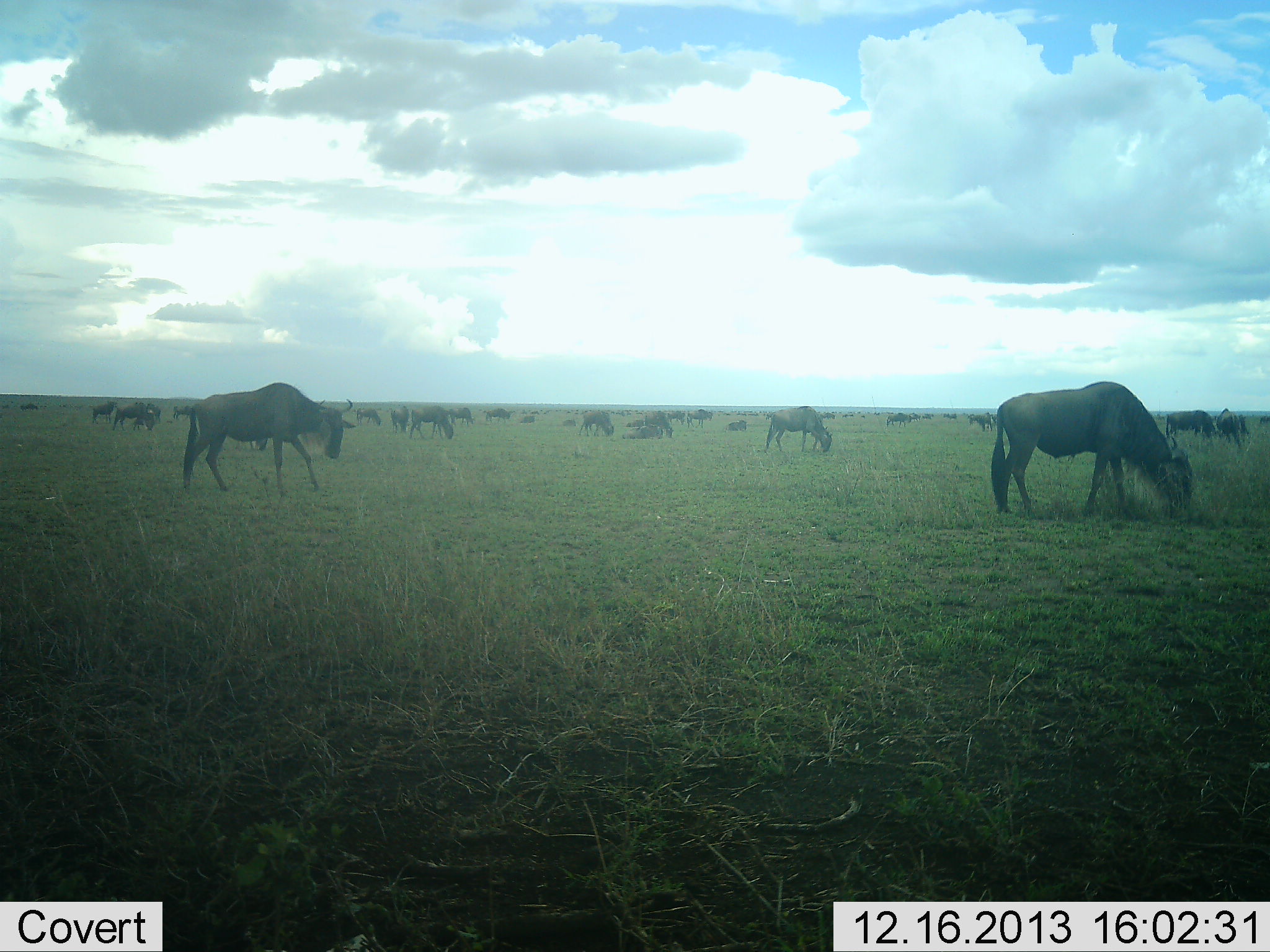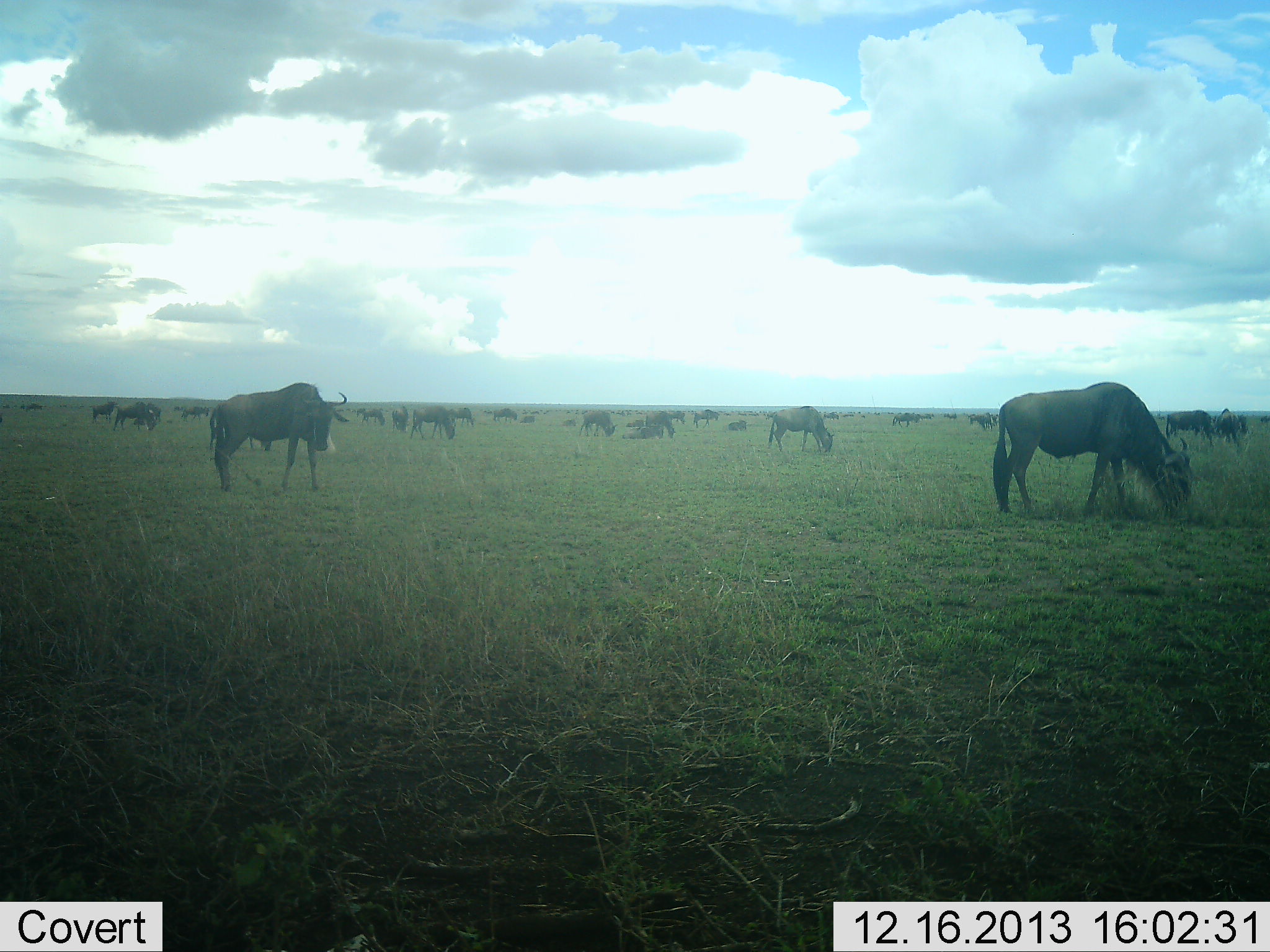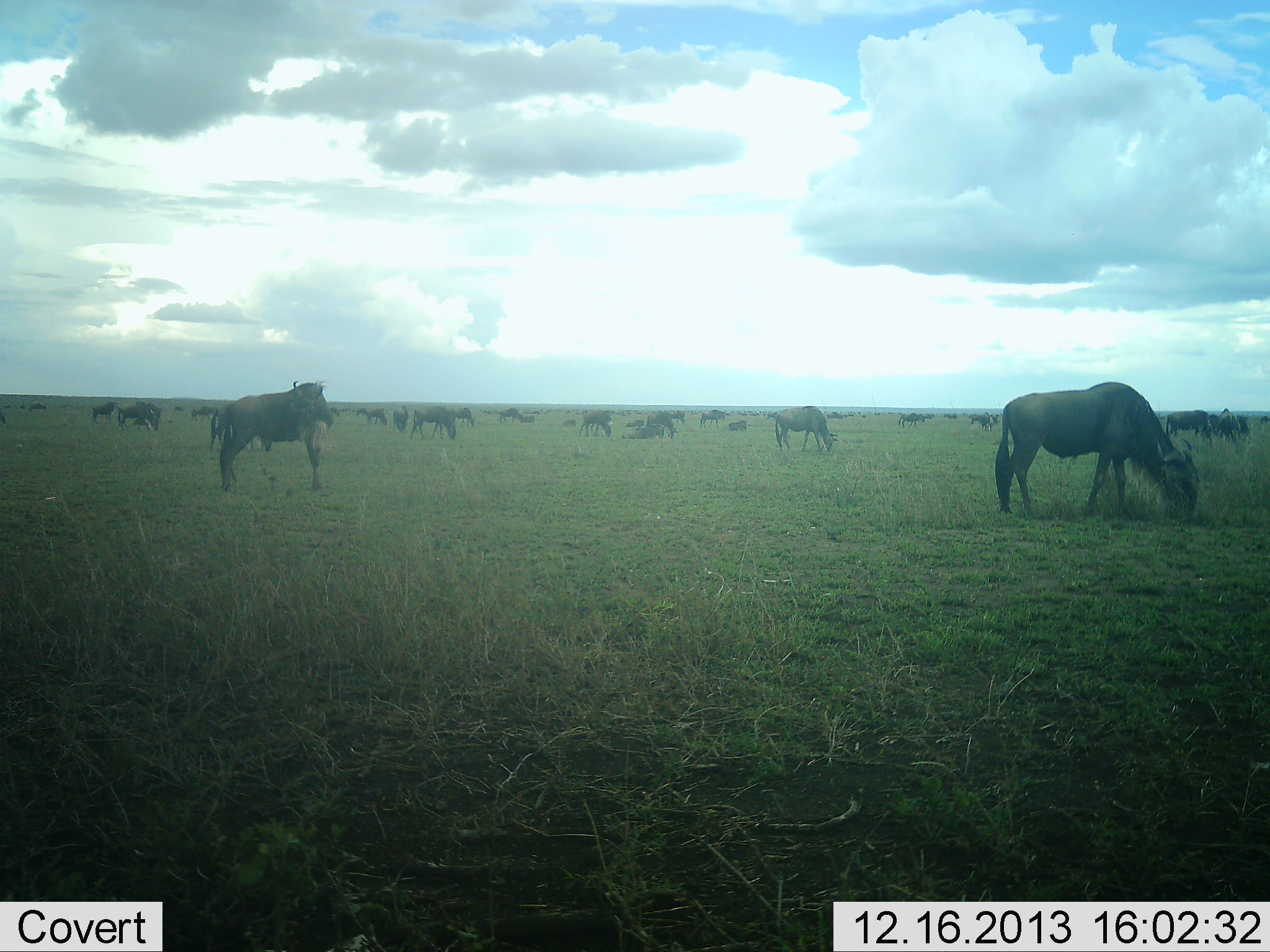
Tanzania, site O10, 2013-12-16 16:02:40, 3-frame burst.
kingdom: Animalia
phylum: Chordata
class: Mammalia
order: Artiodactyla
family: Bovidae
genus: Connochaetes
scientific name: Connochaetes taurinus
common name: blue wildebeest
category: wildebeest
Wildebeest (blue wildebeest) (Connochaetes taurinus), count 11-50. Behavior (volunteer vote fractions): standing 60%, resting 40%, moving 50%, interacting 10%. Young present (vote fraction): 0%. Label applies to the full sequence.